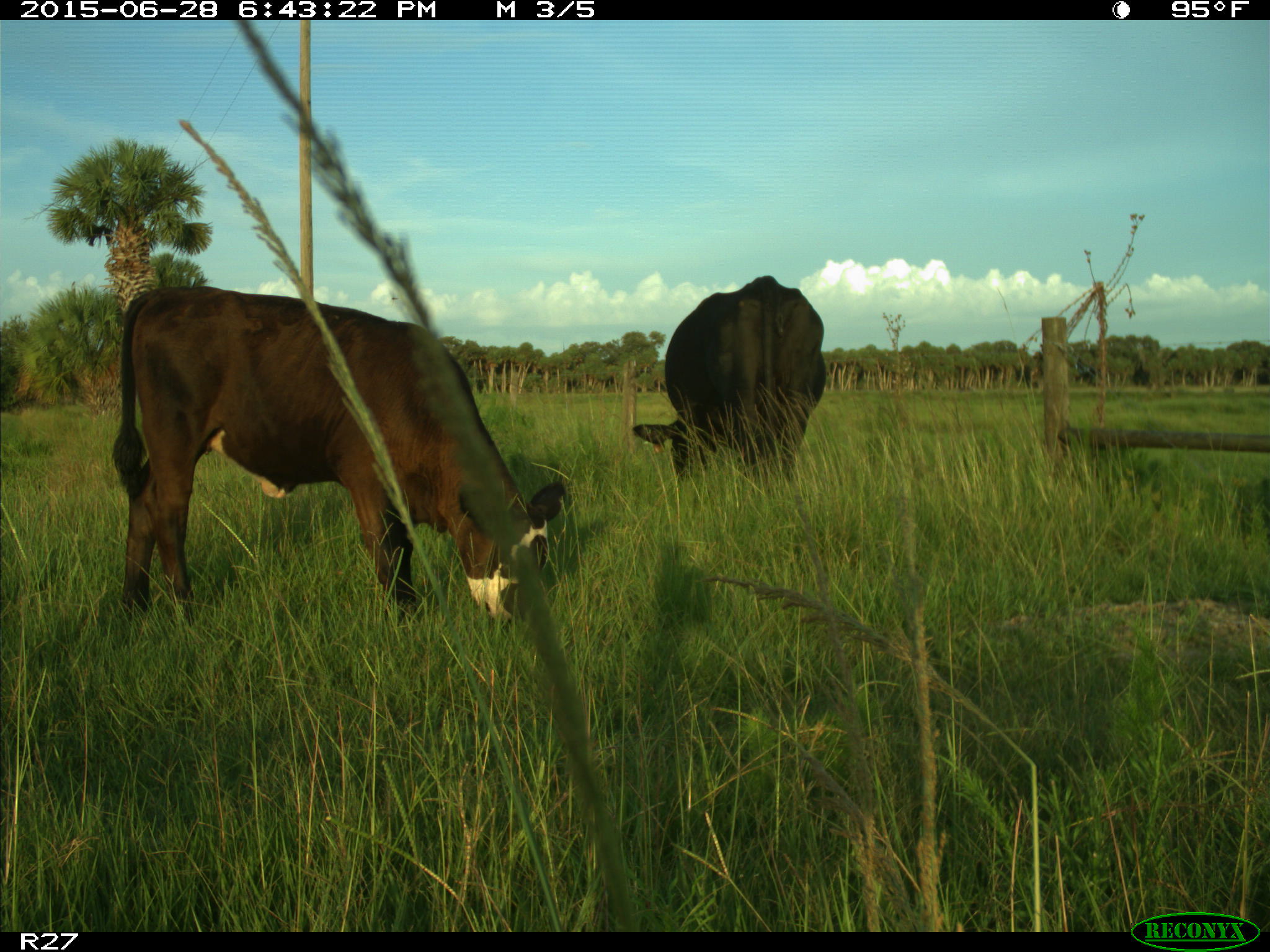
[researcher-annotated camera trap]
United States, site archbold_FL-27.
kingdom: Animalia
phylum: Chordata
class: Mammalia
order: Artiodactyla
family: Bovidae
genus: Bos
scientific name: Bos taurus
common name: domestic cow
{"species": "Bos taurus (domestic cow)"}